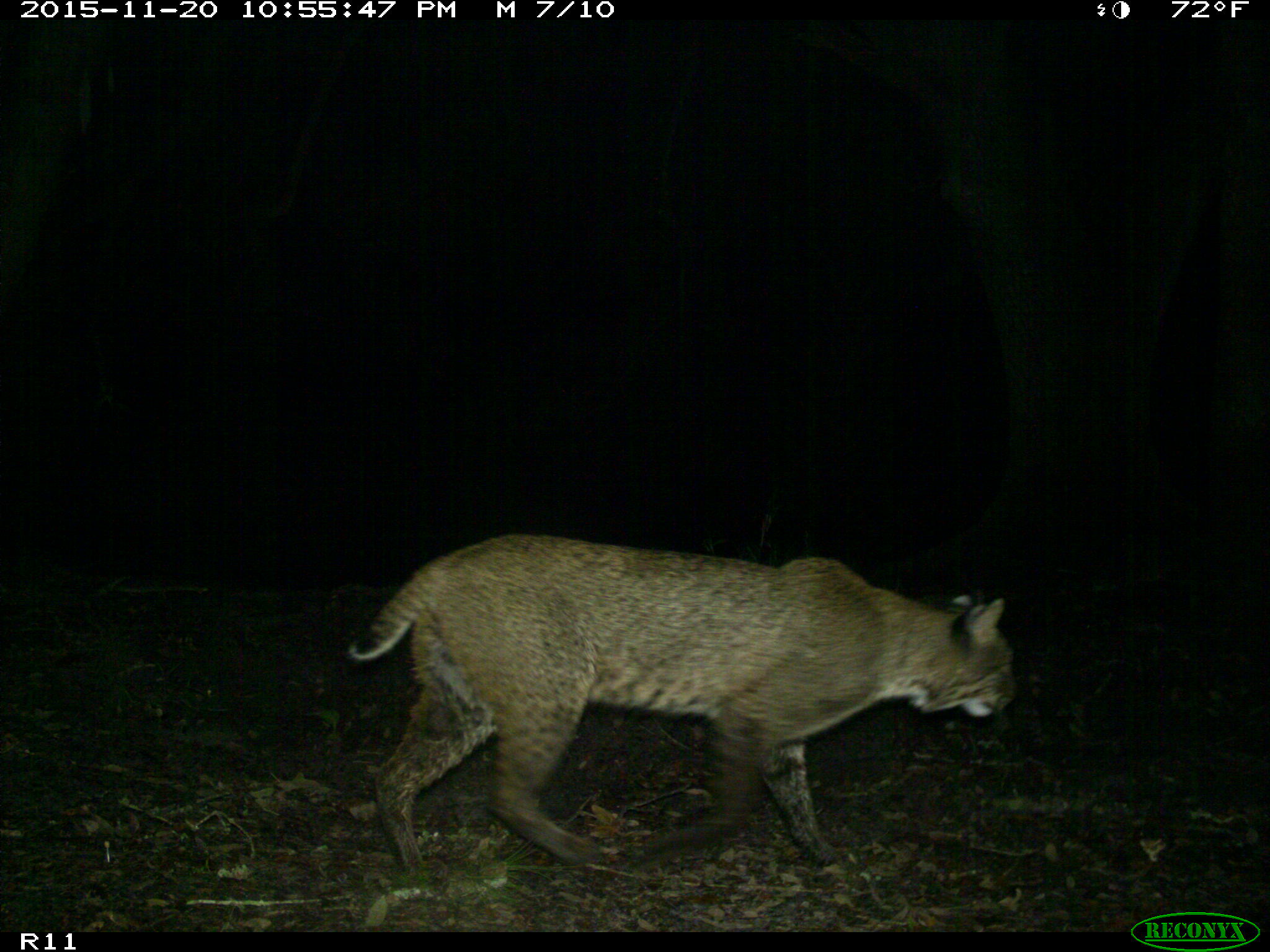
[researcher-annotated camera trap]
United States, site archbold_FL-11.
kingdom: Animalia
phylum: Chordata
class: Mammalia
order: Carnivora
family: Felidae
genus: Lynx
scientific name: Lynx rufus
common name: bobcat